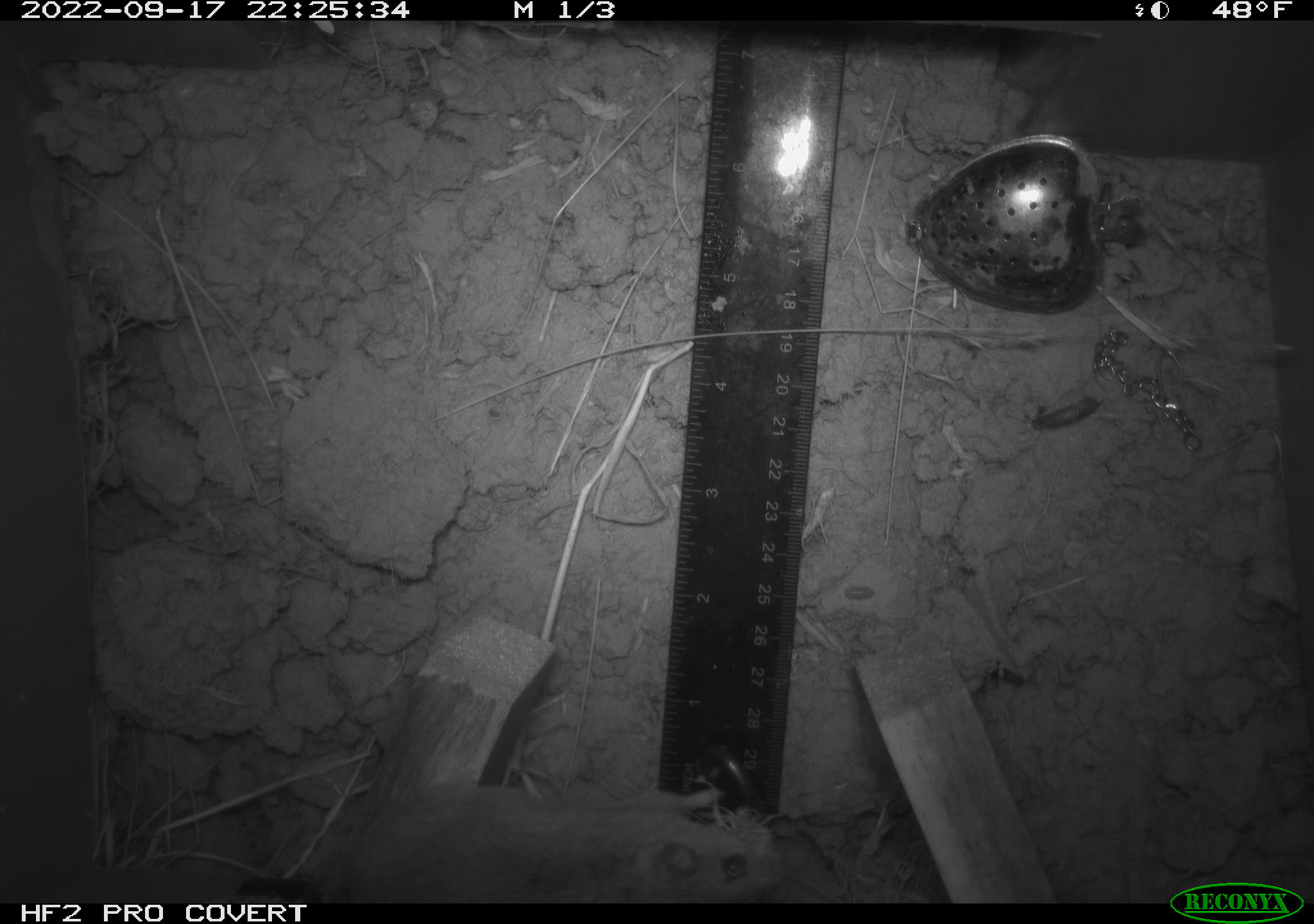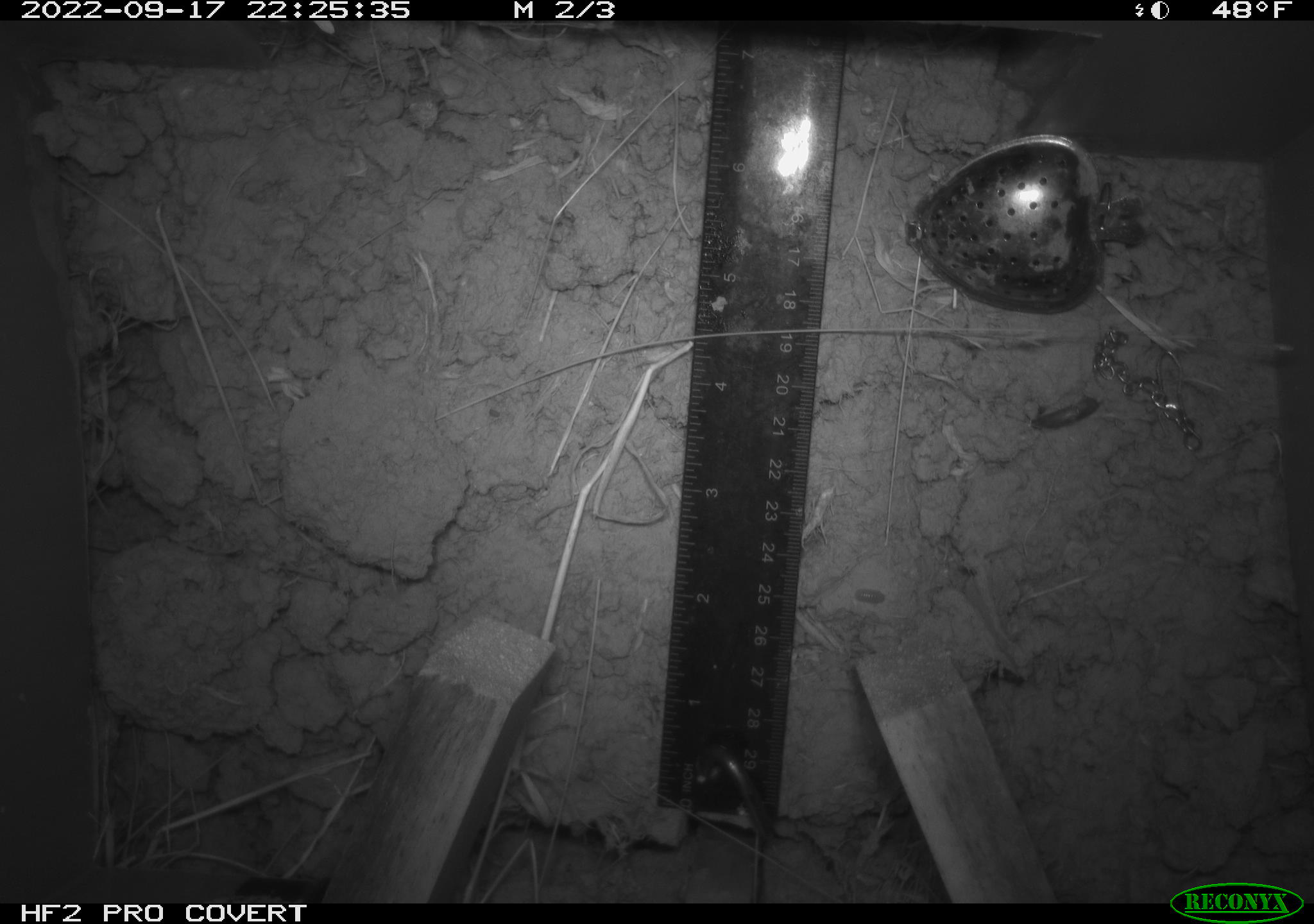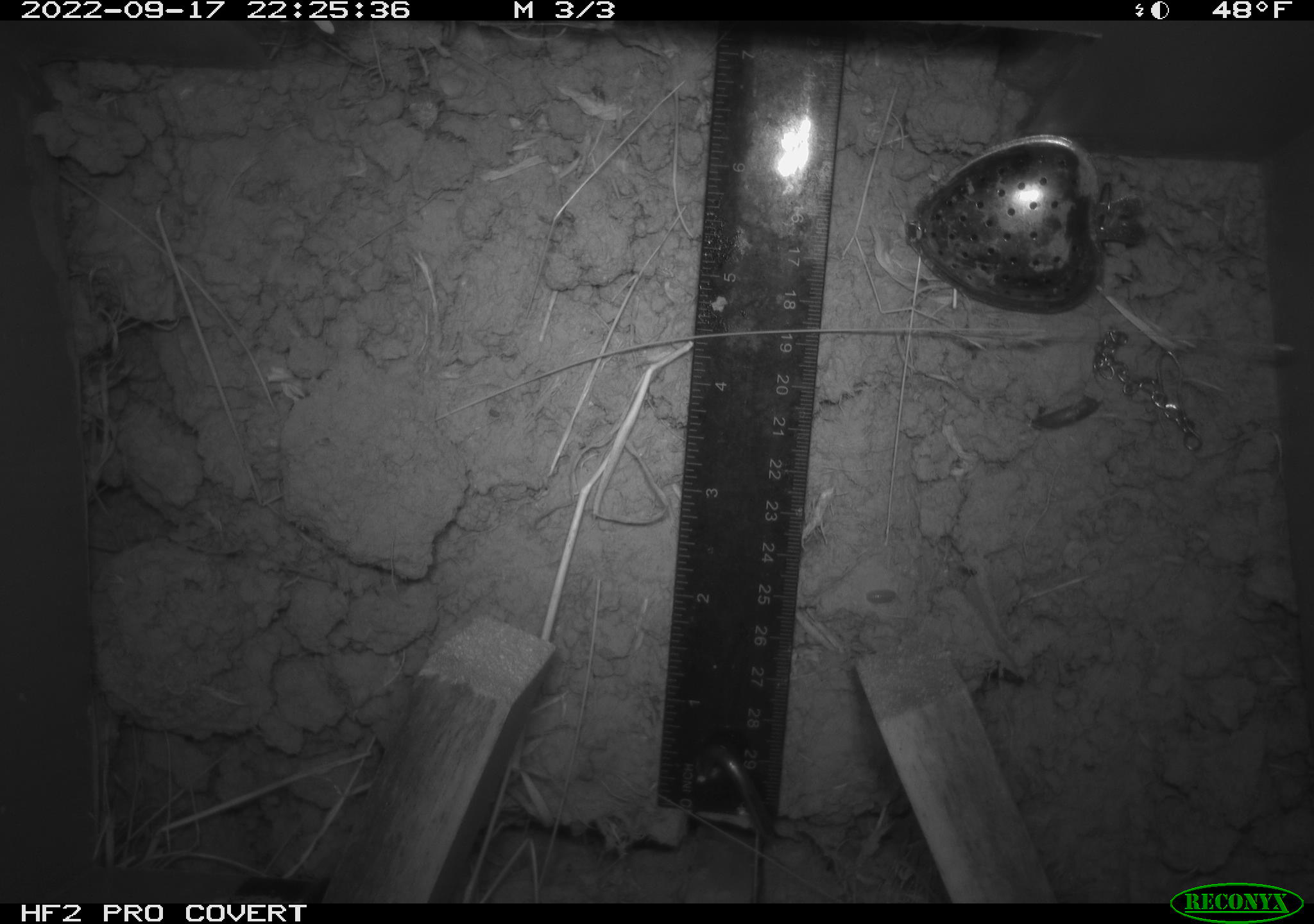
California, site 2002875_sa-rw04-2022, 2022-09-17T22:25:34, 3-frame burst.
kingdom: Animalia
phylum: Chordata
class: Mammalia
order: Rodentia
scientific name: Rodentia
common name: mouse species